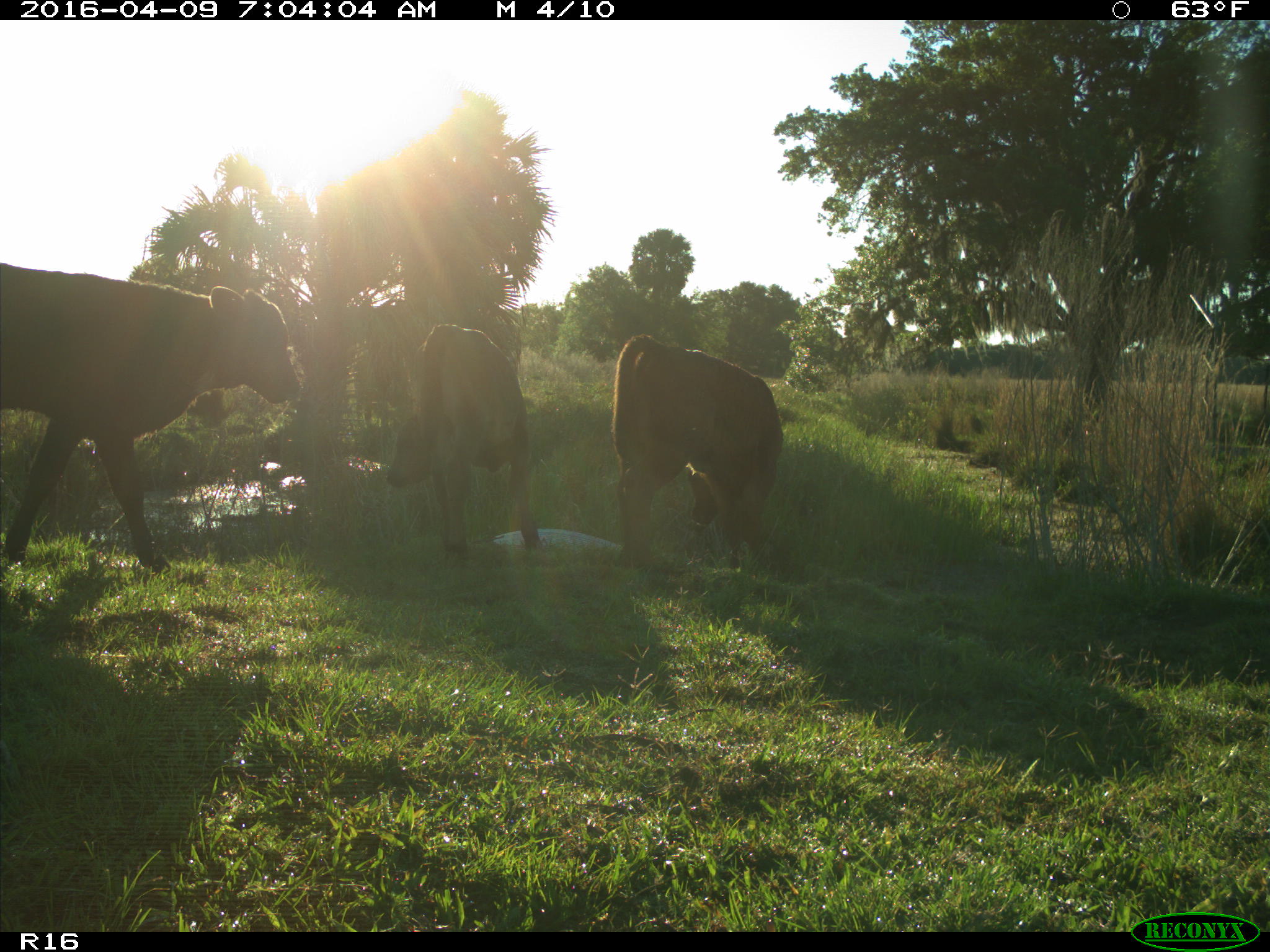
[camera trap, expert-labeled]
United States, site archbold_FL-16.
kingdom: Animalia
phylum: Chordata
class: Mammalia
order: Artiodactyla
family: Bovidae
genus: Bos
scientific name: Bos taurus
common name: domestic cow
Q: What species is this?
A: Bos taurus (domestic cow).